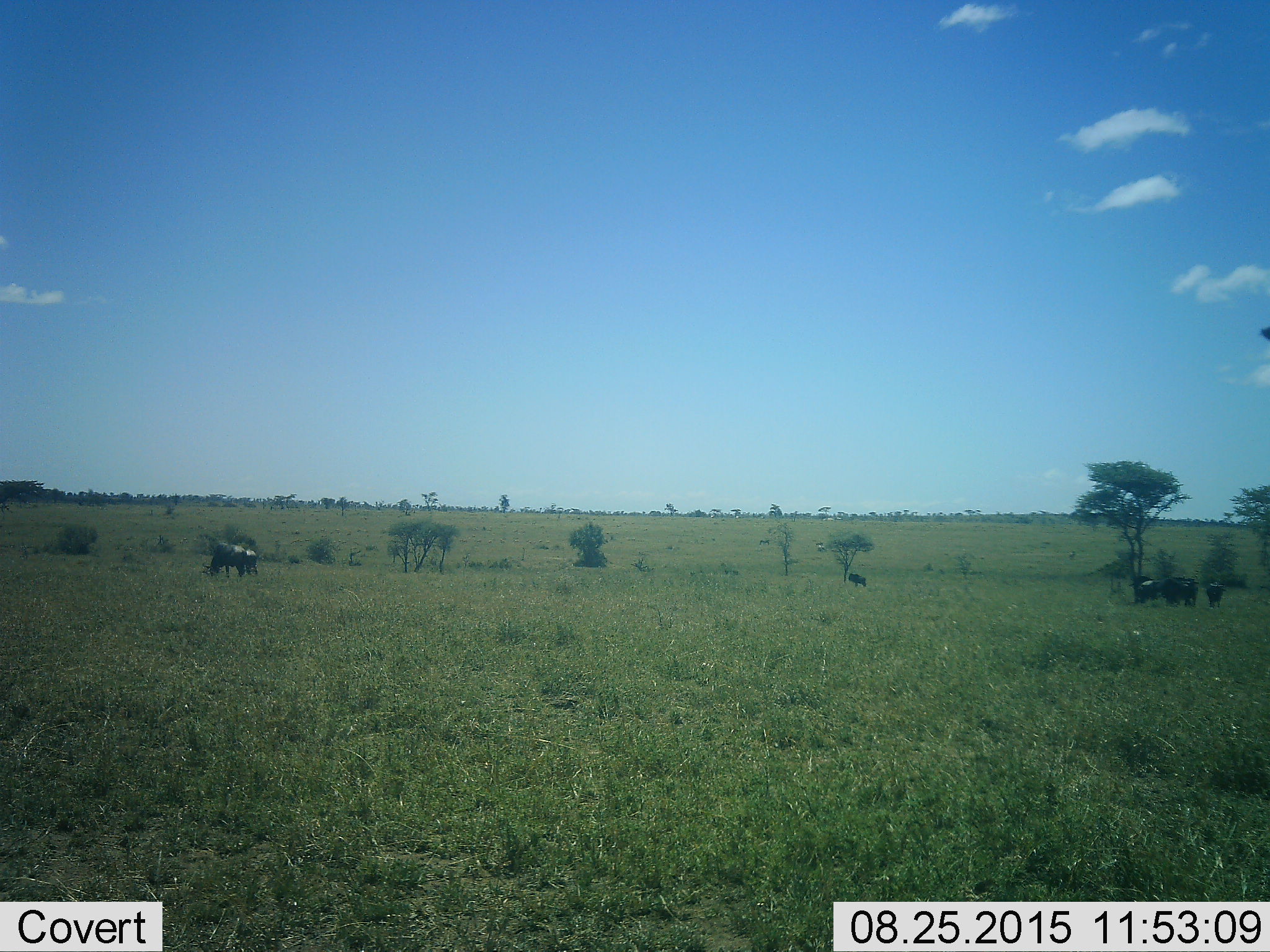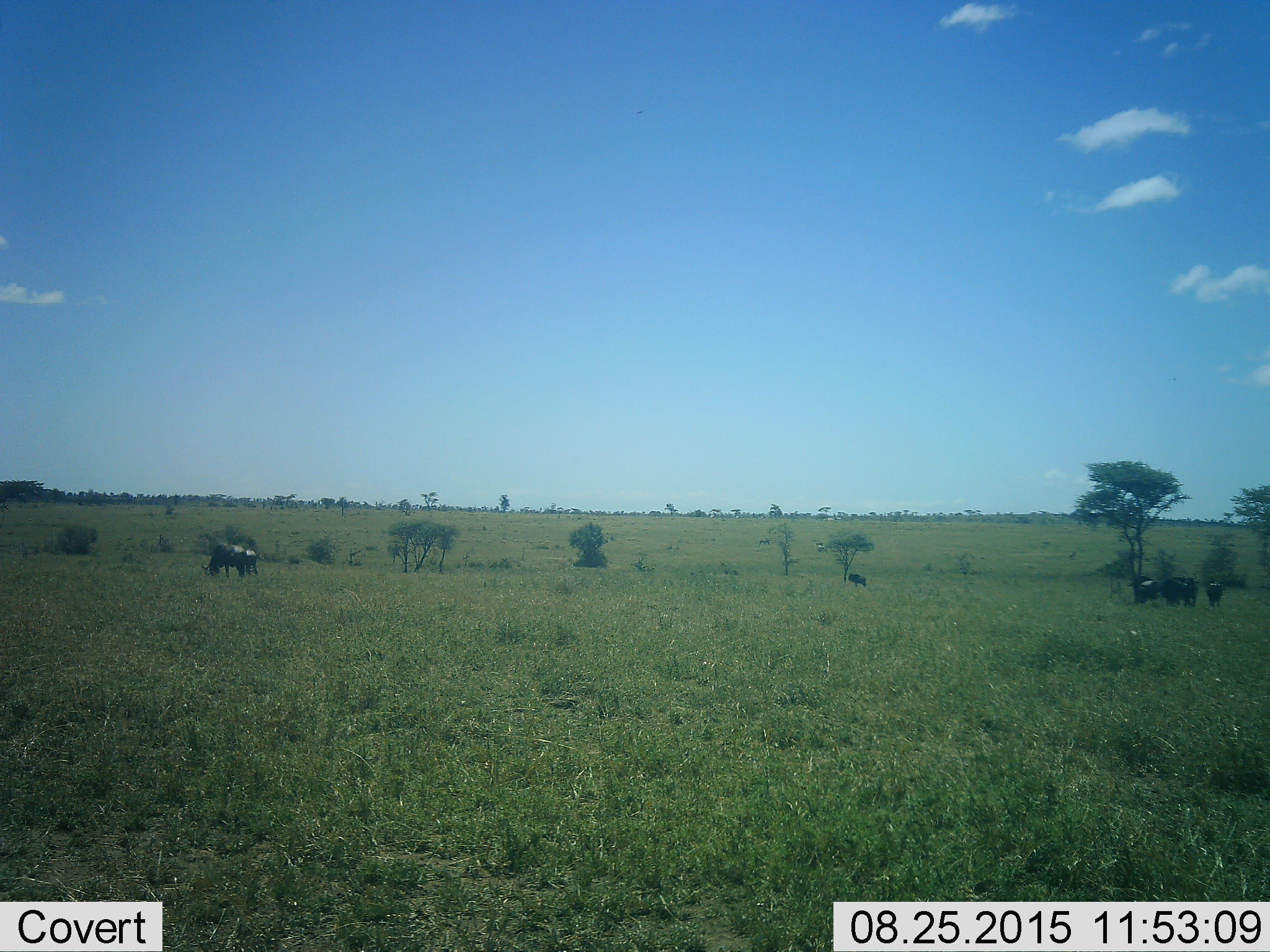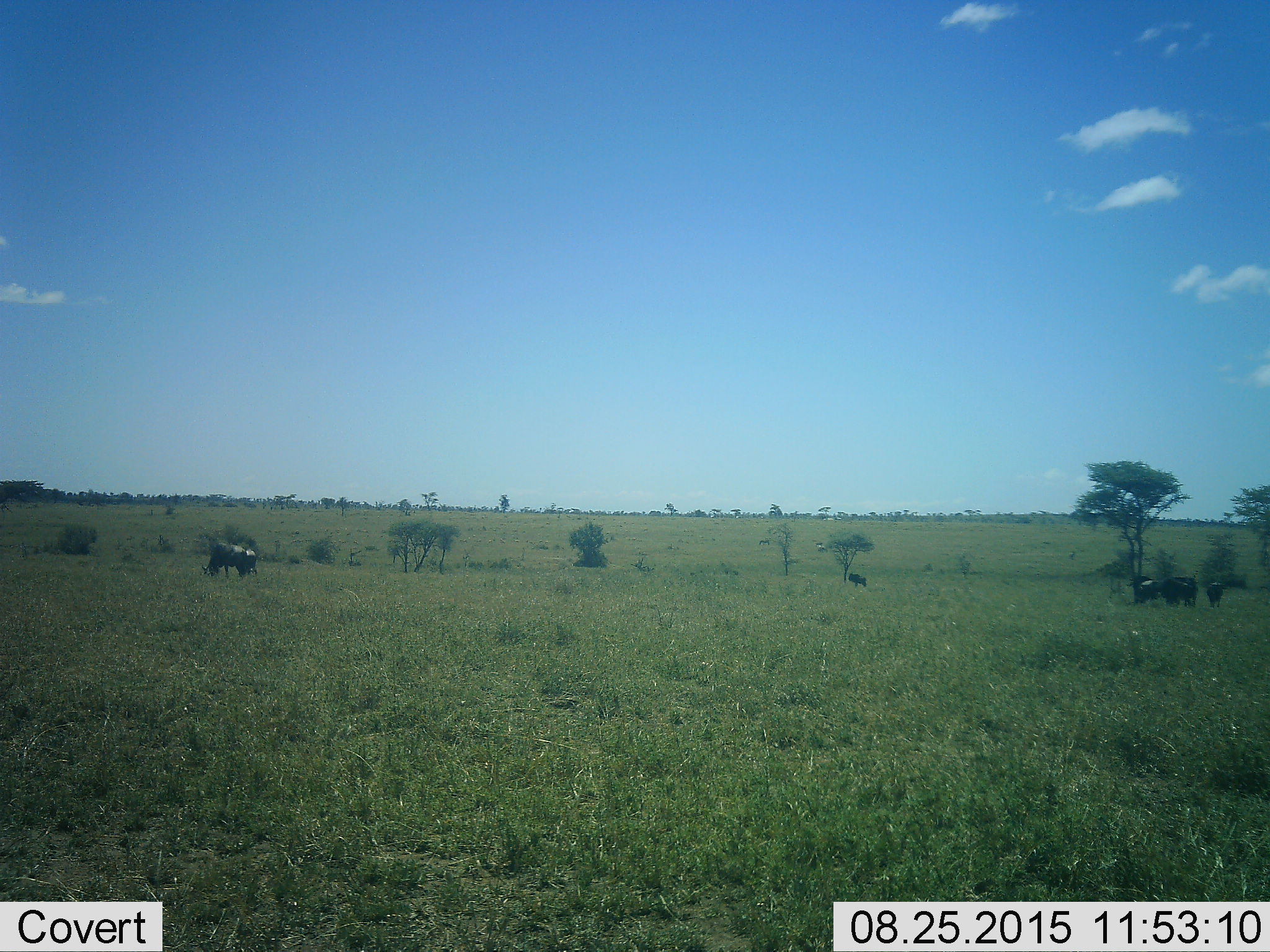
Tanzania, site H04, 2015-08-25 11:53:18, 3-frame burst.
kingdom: Animalia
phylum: Chordata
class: Mammalia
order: Artiodactyla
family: Bovidae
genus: Connochaetes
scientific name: Connochaetes taurinus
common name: blue wildebeest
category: wildebeest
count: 8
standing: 75%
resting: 50%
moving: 0%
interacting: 0%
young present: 0%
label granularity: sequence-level